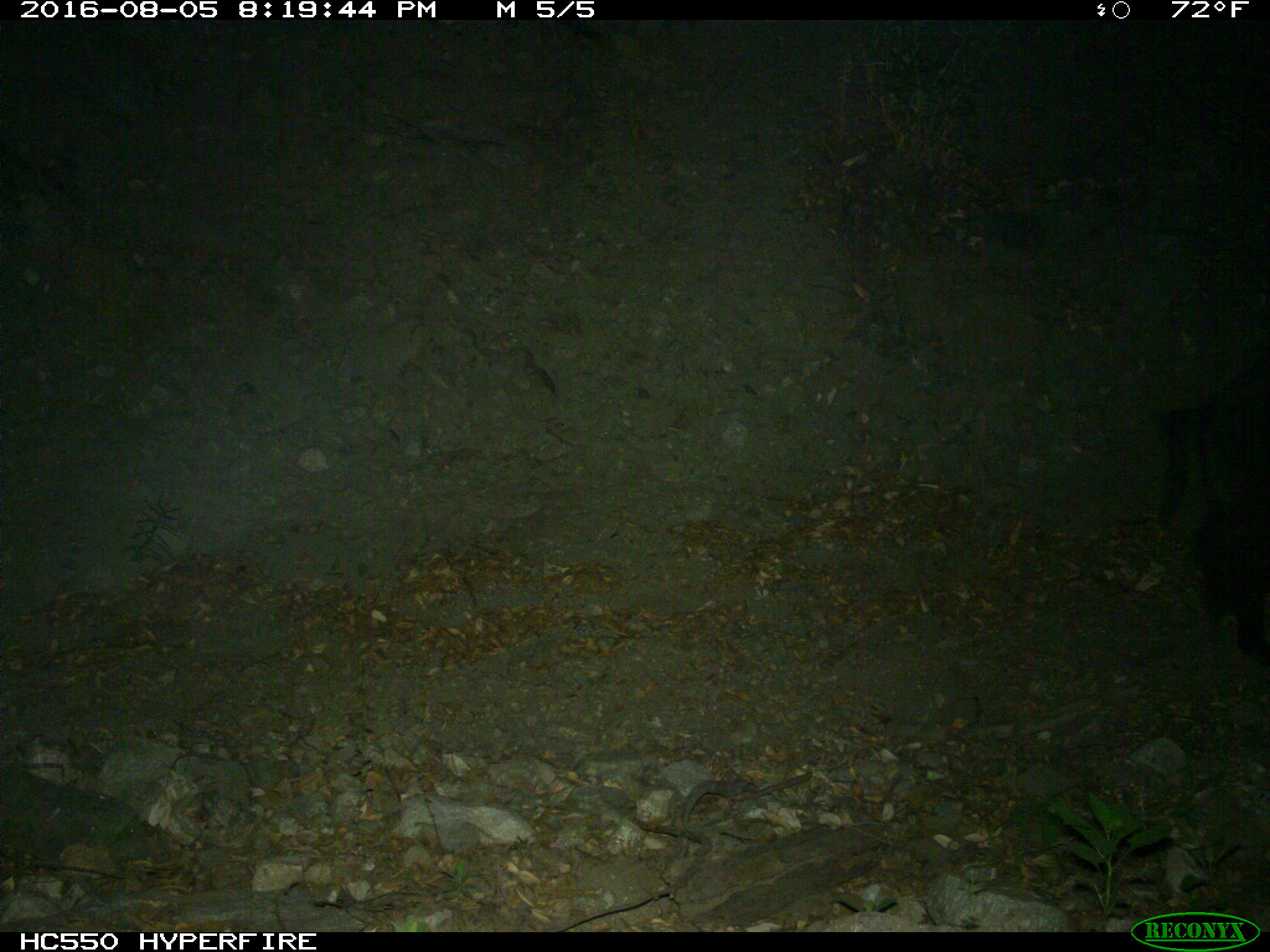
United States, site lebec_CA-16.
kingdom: Animalia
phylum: Chordata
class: Mammalia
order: Artiodactyla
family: Suidae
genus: Sus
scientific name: Sus scrofa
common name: wild boar